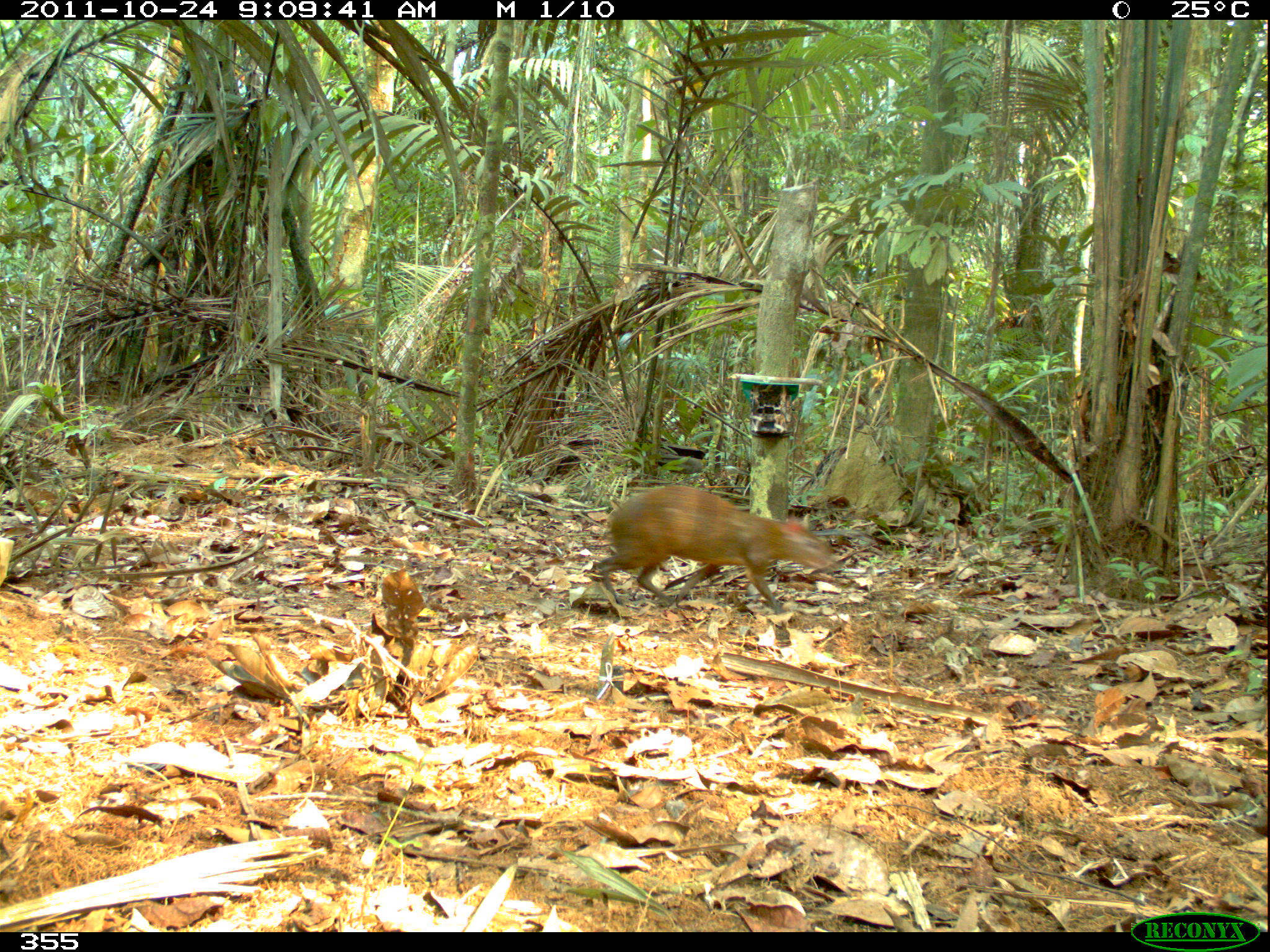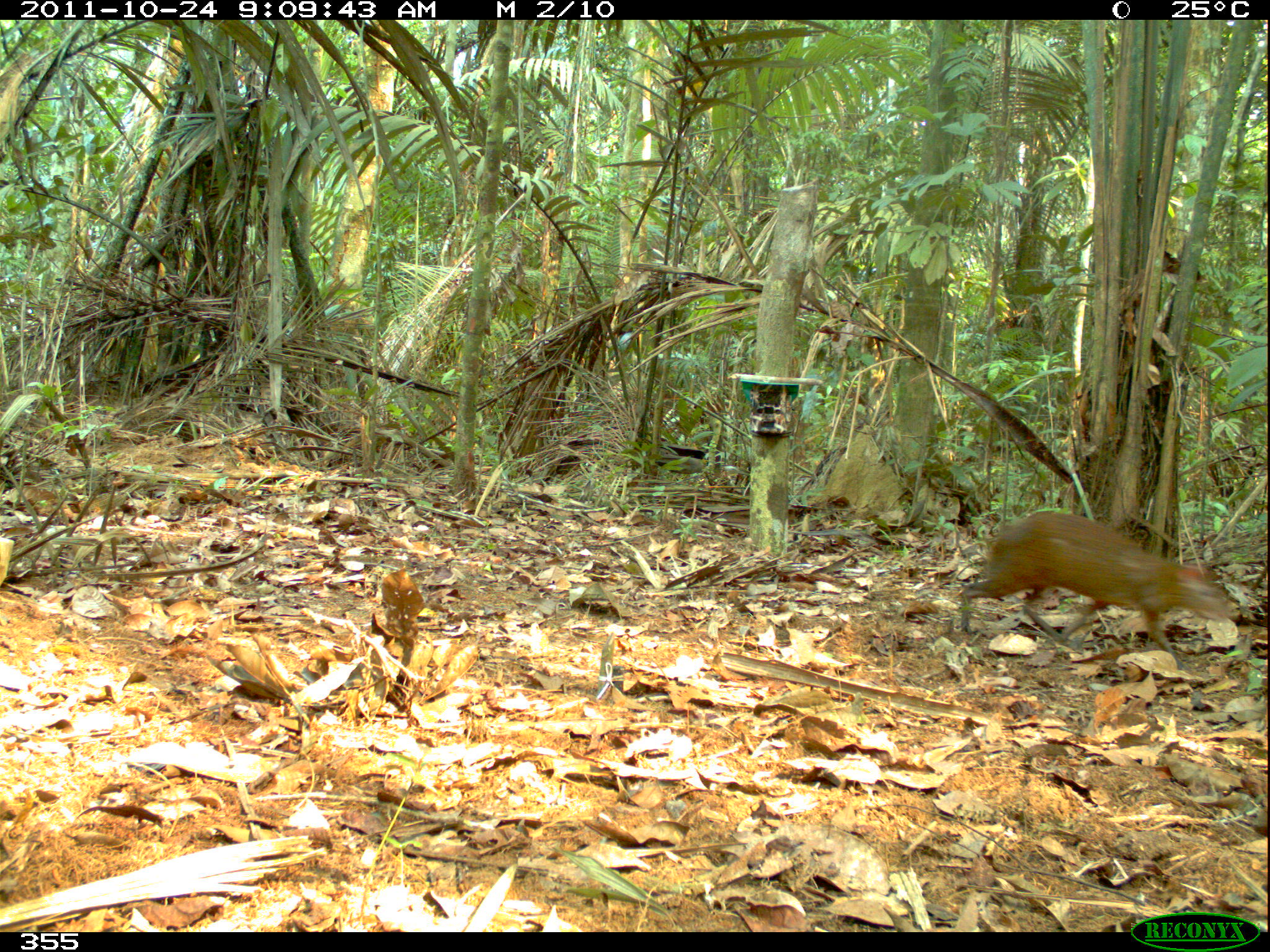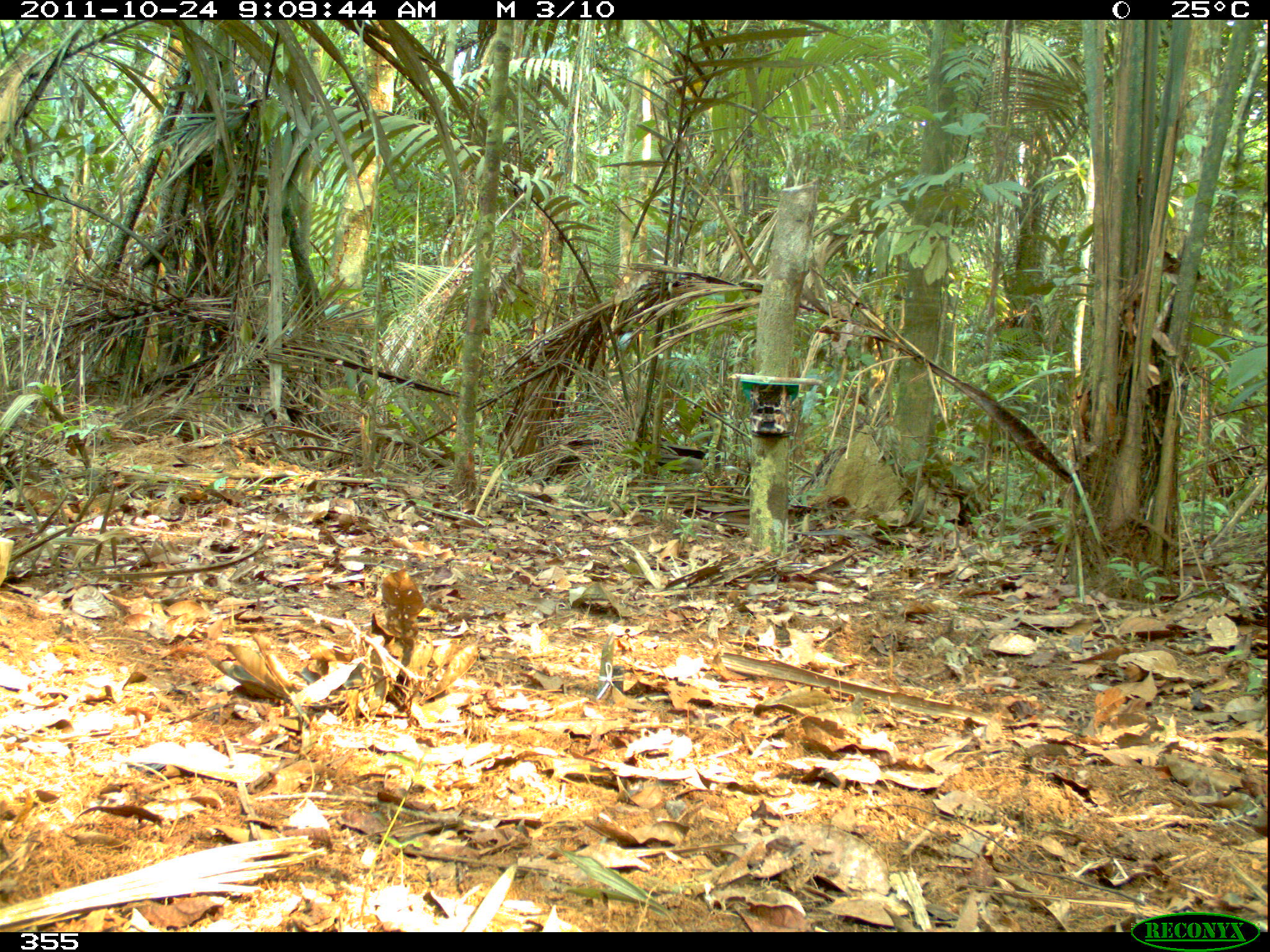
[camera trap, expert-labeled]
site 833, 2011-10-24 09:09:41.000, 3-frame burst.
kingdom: Animalia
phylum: Chordata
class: Mammalia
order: Rodentia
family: Dasyproctidae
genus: Dasyprocta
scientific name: Dasyprocta punctata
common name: central american agouti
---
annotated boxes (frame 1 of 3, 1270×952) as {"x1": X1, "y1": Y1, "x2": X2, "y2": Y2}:
dasyprocta punctata: {"x1": 594, "y1": 483, "x2": 839, "y2": 620}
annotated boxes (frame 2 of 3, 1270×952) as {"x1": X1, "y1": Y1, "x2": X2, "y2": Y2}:
dasyprocta punctata: {"x1": 958, "y1": 508, "x2": 1233, "y2": 674}